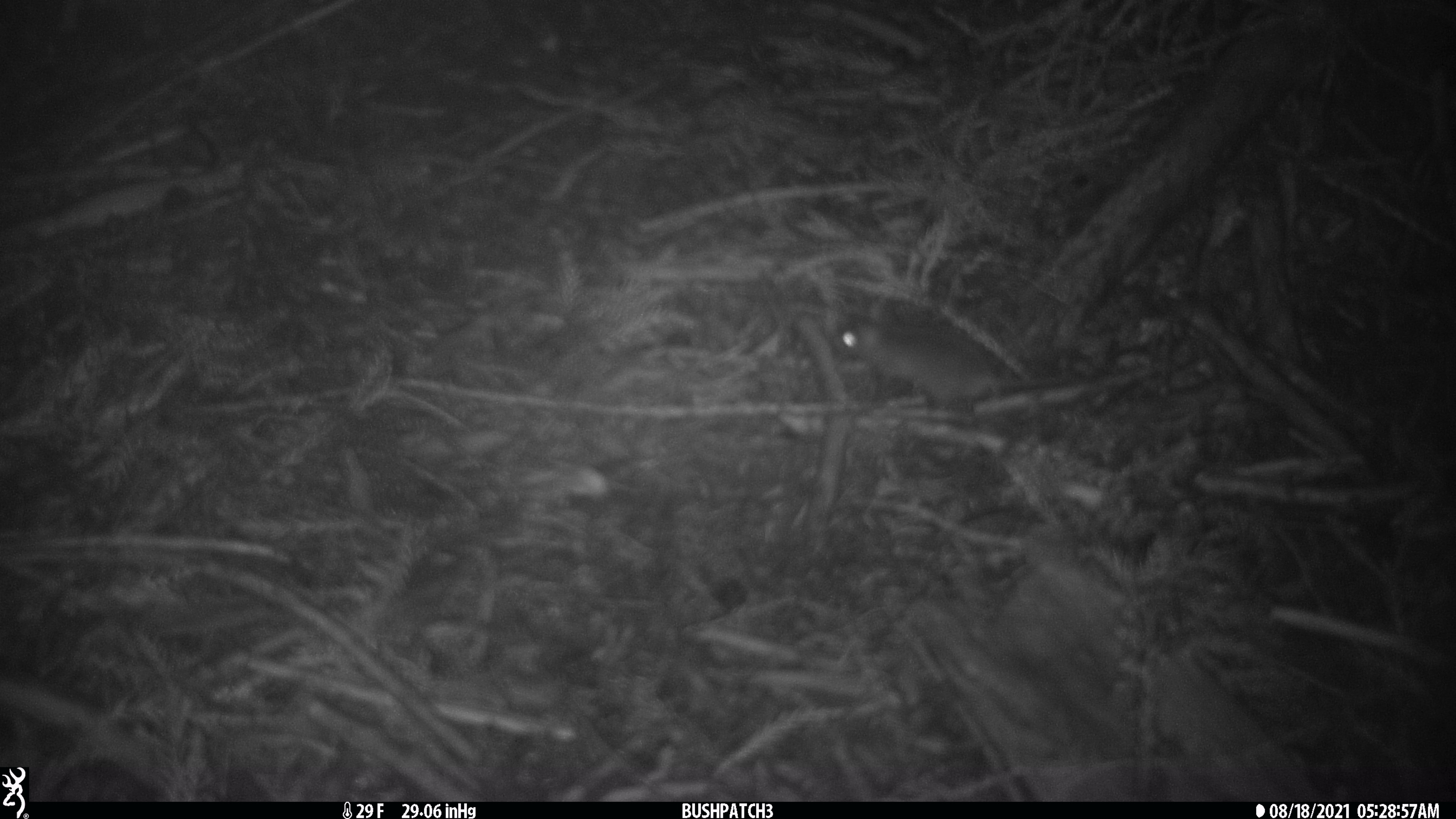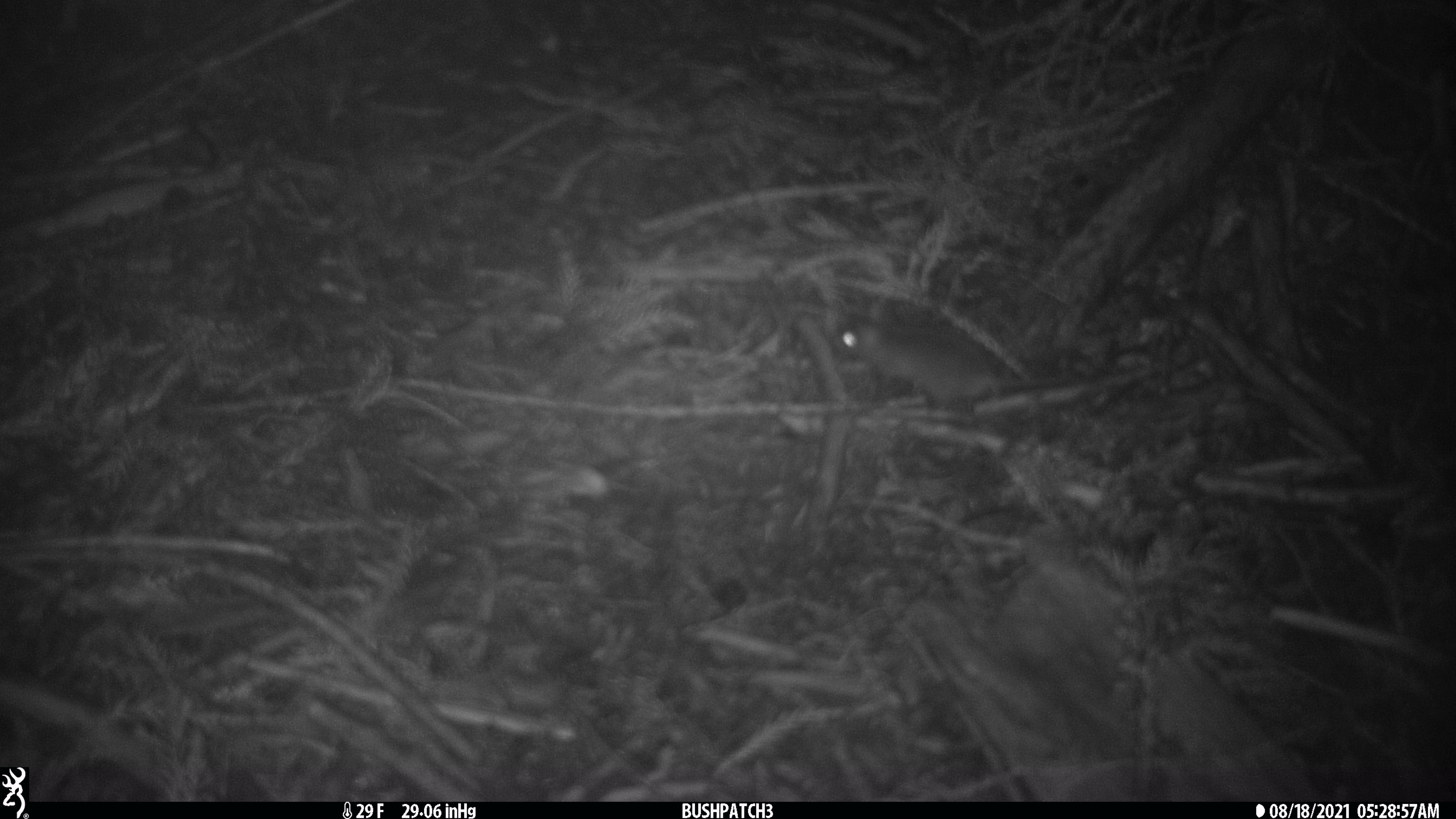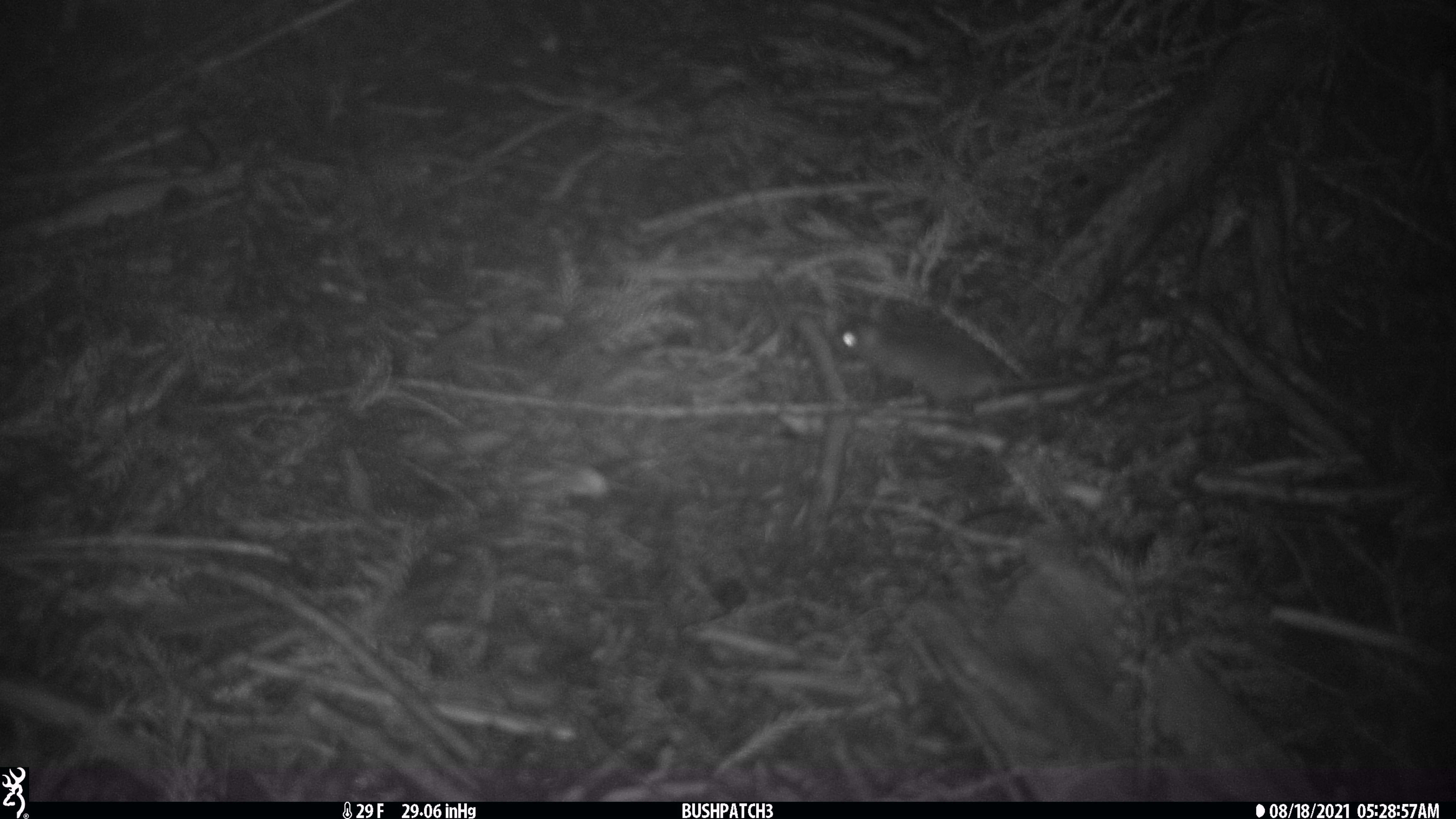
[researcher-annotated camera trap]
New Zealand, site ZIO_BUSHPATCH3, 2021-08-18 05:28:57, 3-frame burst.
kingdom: Animalia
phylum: Chordata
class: Mammalia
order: Rodentia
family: Muridae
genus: Mus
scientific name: Mus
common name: mouse